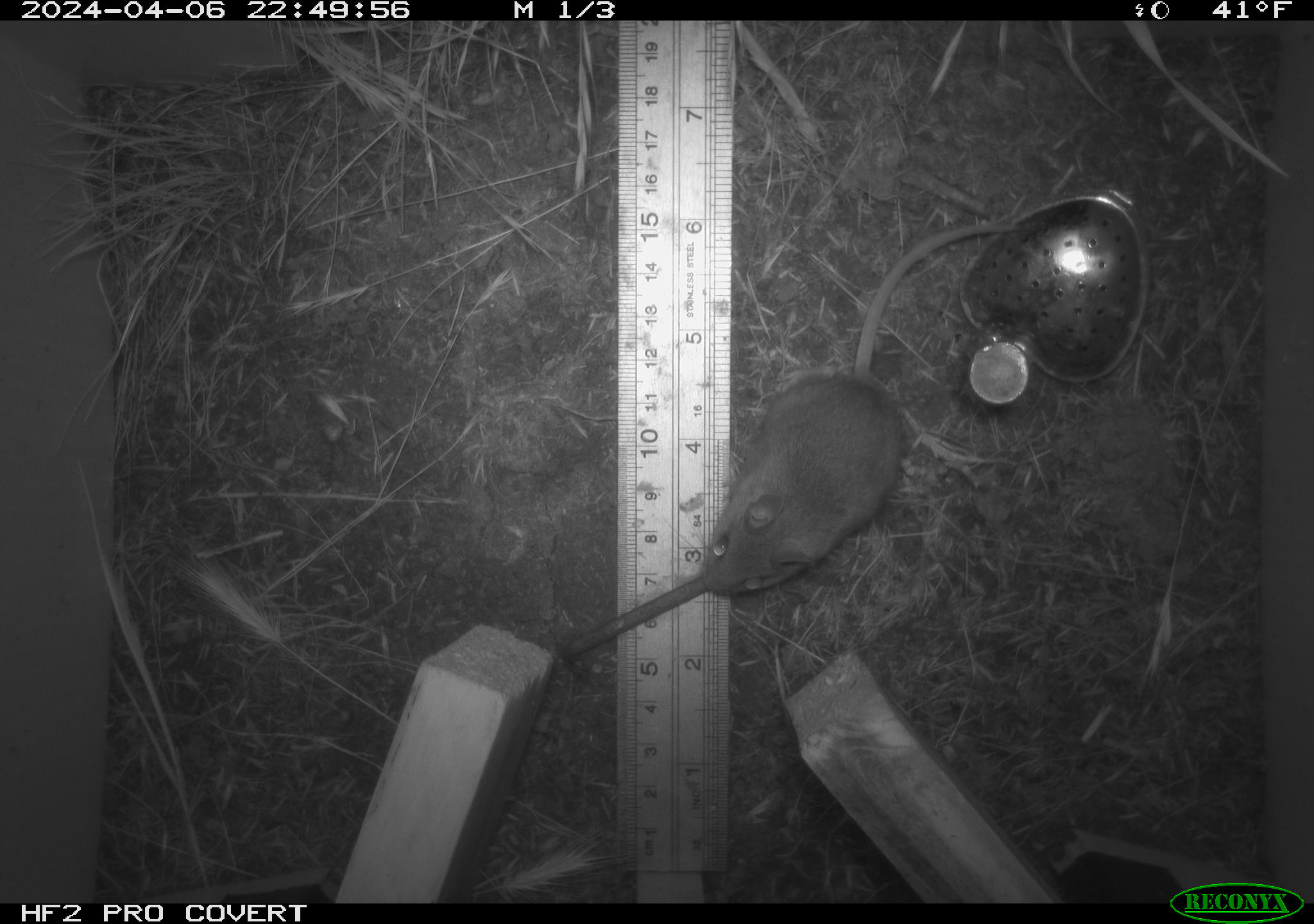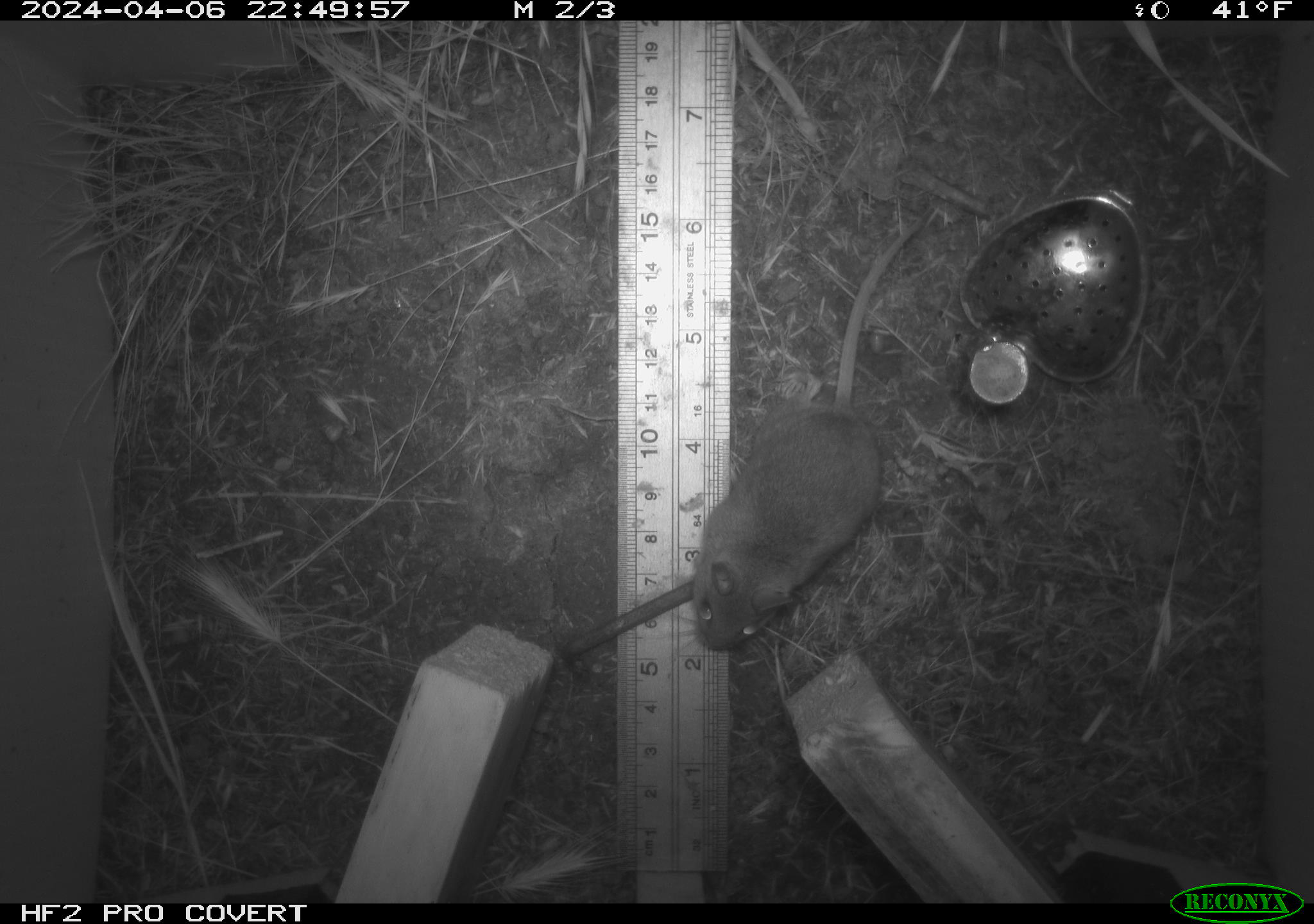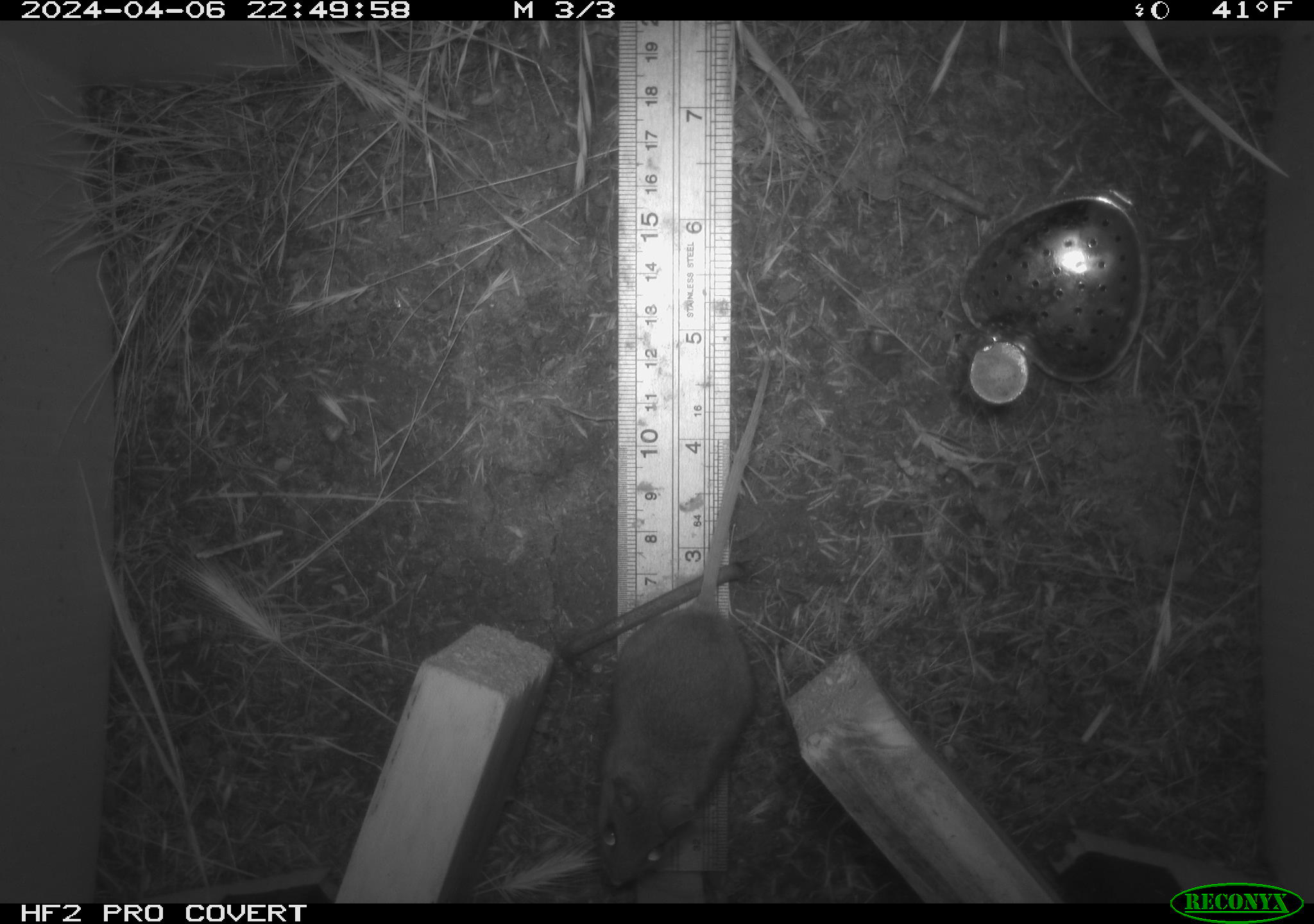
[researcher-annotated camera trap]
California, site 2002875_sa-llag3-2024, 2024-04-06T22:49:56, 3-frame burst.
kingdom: Animalia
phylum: Chordata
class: Mammalia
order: Rodentia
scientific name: Rodentia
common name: rodent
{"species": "rodent (Rodentia)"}